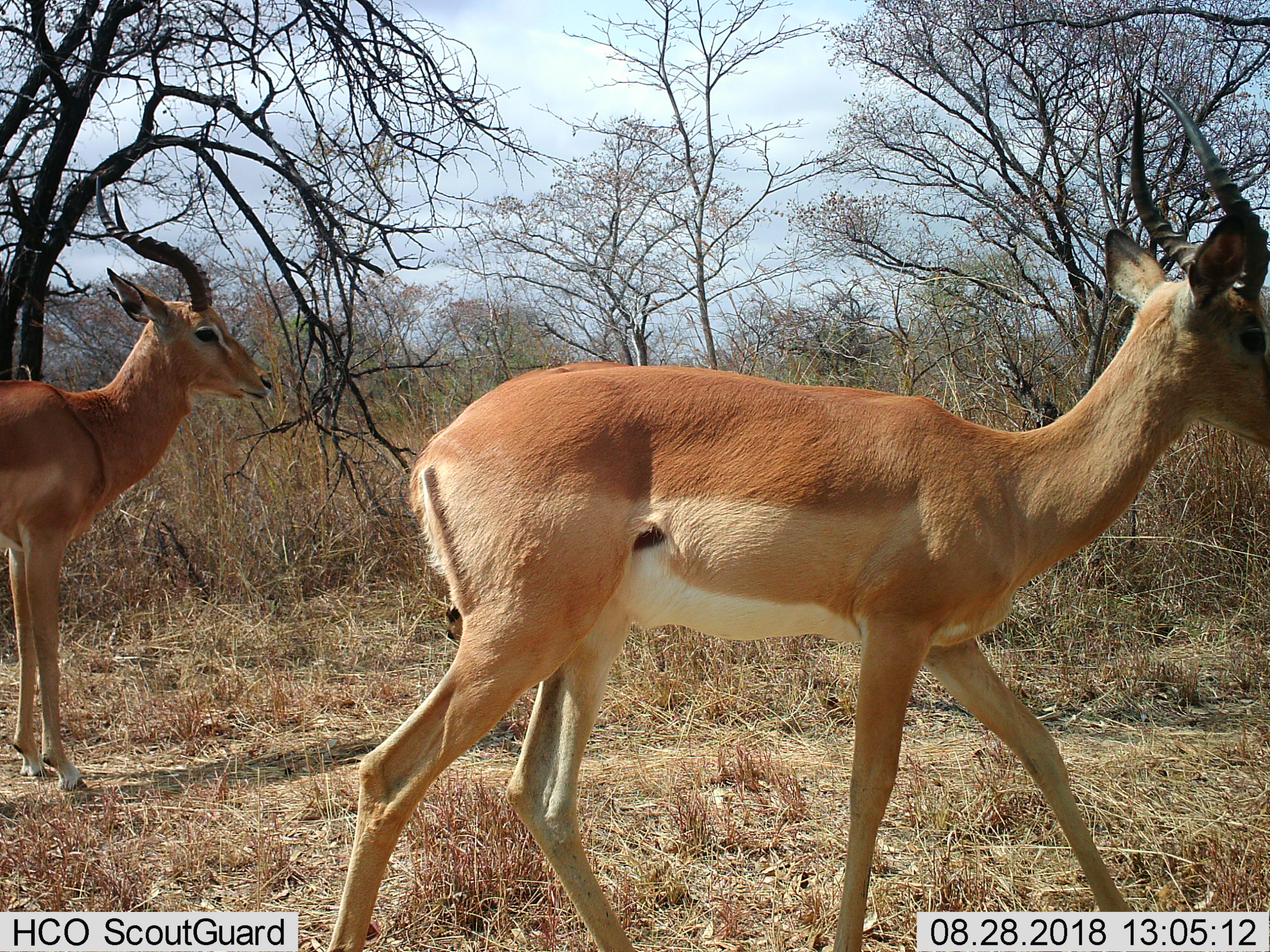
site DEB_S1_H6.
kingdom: Animalia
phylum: Chordata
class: Mammalia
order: Artiodactyla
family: Bovidae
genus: Aepyceros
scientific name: Aepyceros melampus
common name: impala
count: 2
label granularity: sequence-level